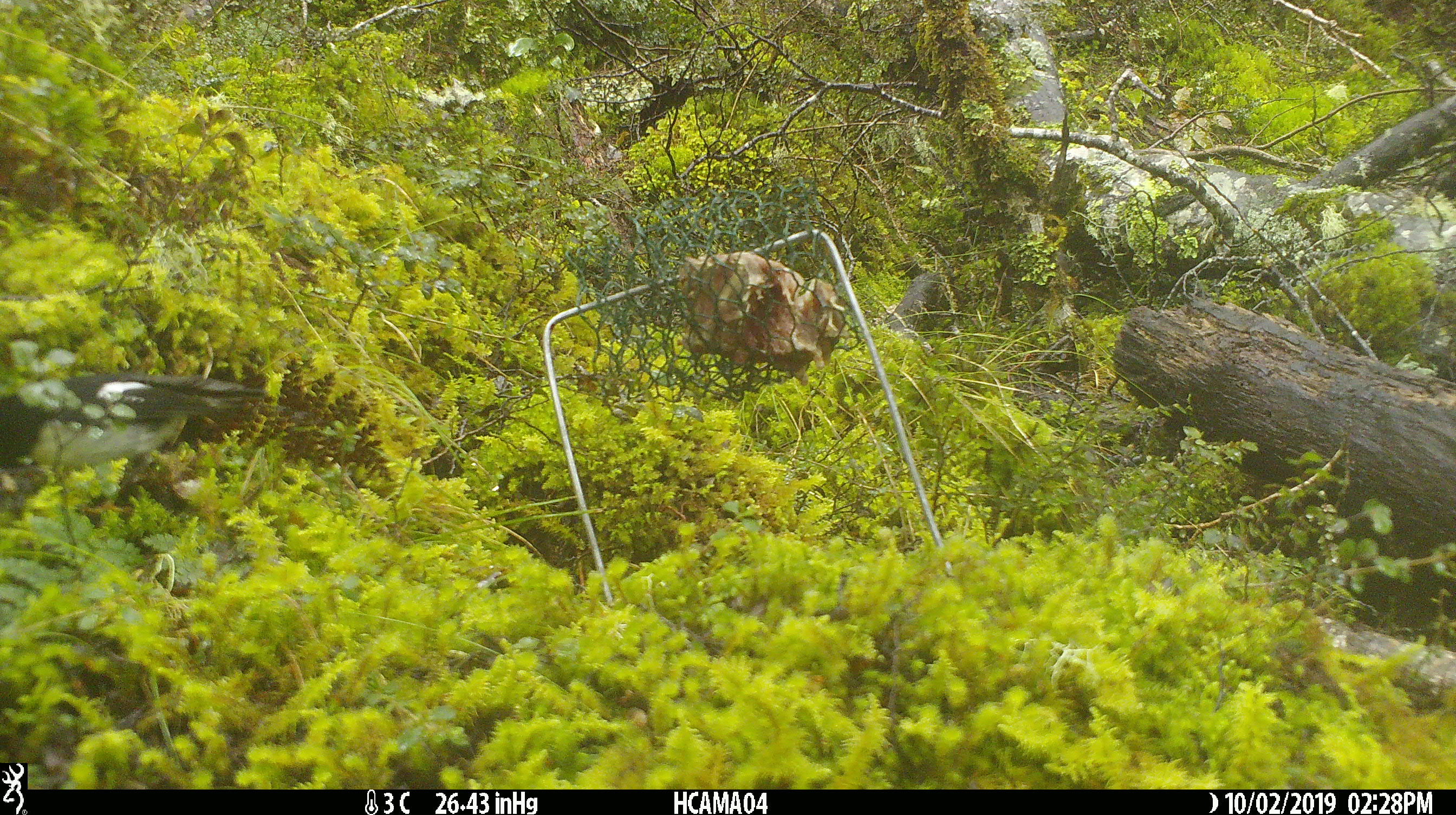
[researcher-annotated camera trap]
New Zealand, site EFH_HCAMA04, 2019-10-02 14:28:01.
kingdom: Animalia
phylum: Chordata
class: Aves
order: Passeriformes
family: Petroicidae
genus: Petroica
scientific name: Petroica macrocephala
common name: tomtit